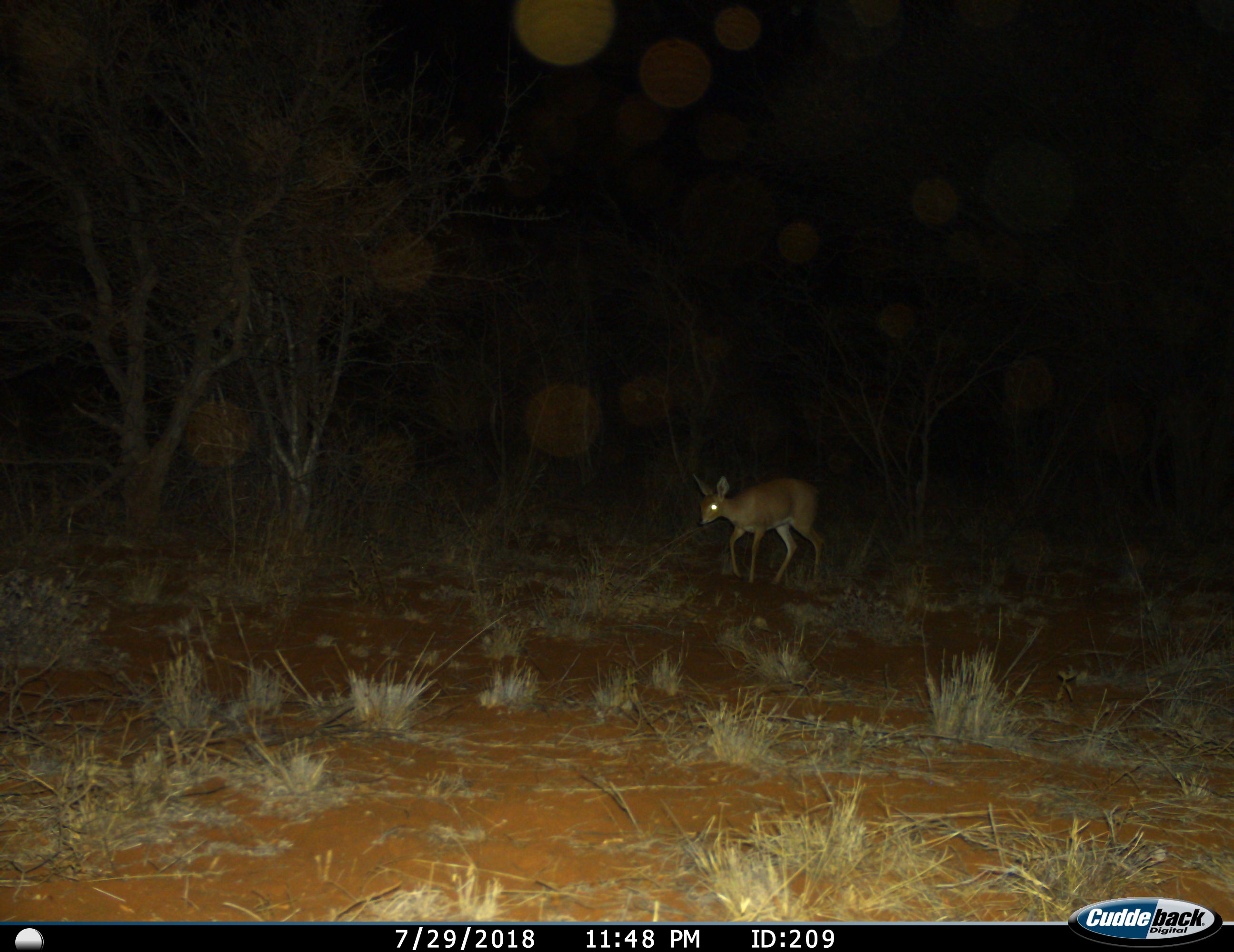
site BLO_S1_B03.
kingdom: Animalia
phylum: Chordata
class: Mammalia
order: Artiodactyla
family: Bovidae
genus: Raphicerus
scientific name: Raphicerus campestris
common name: steenbok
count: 1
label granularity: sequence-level